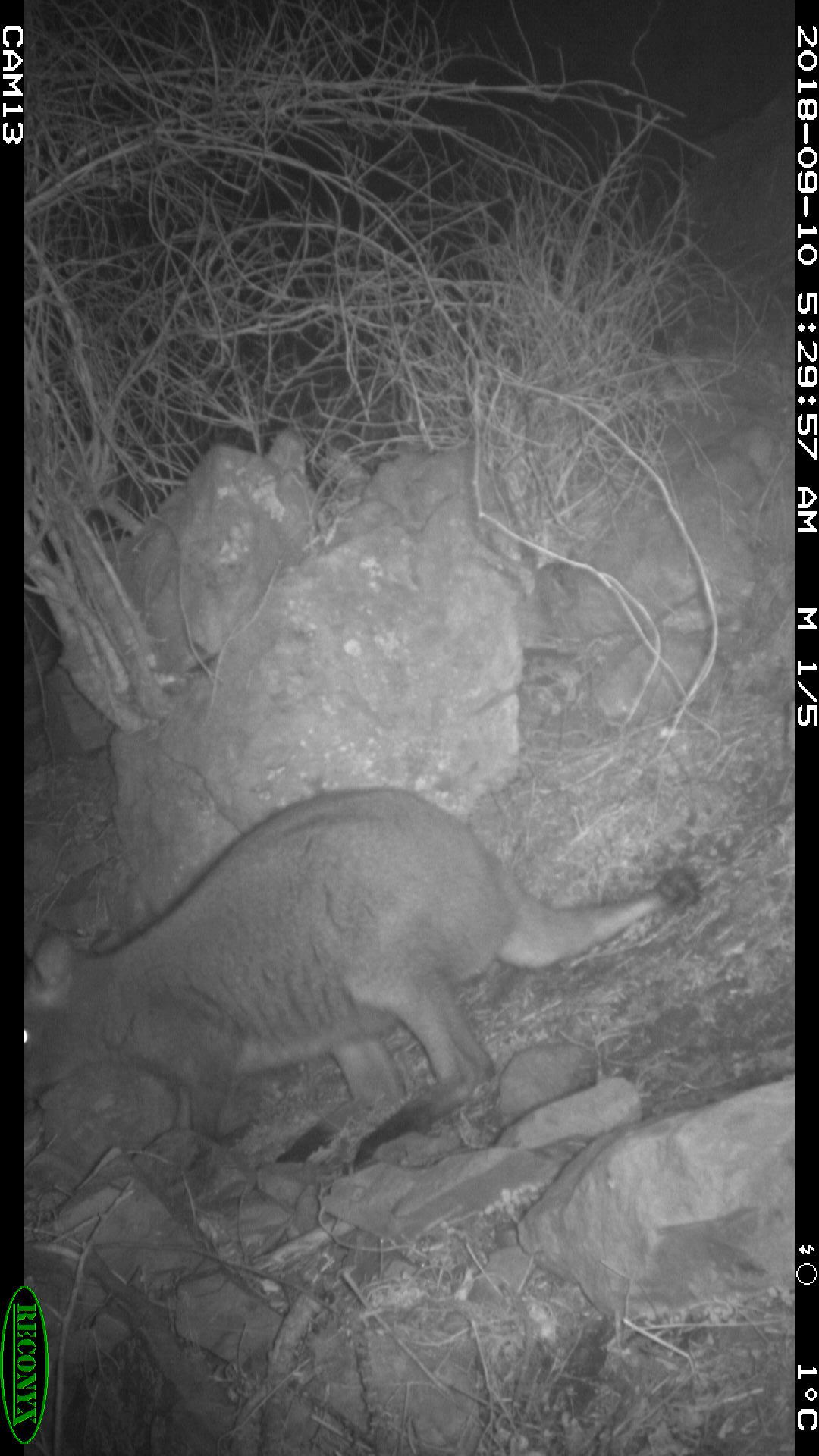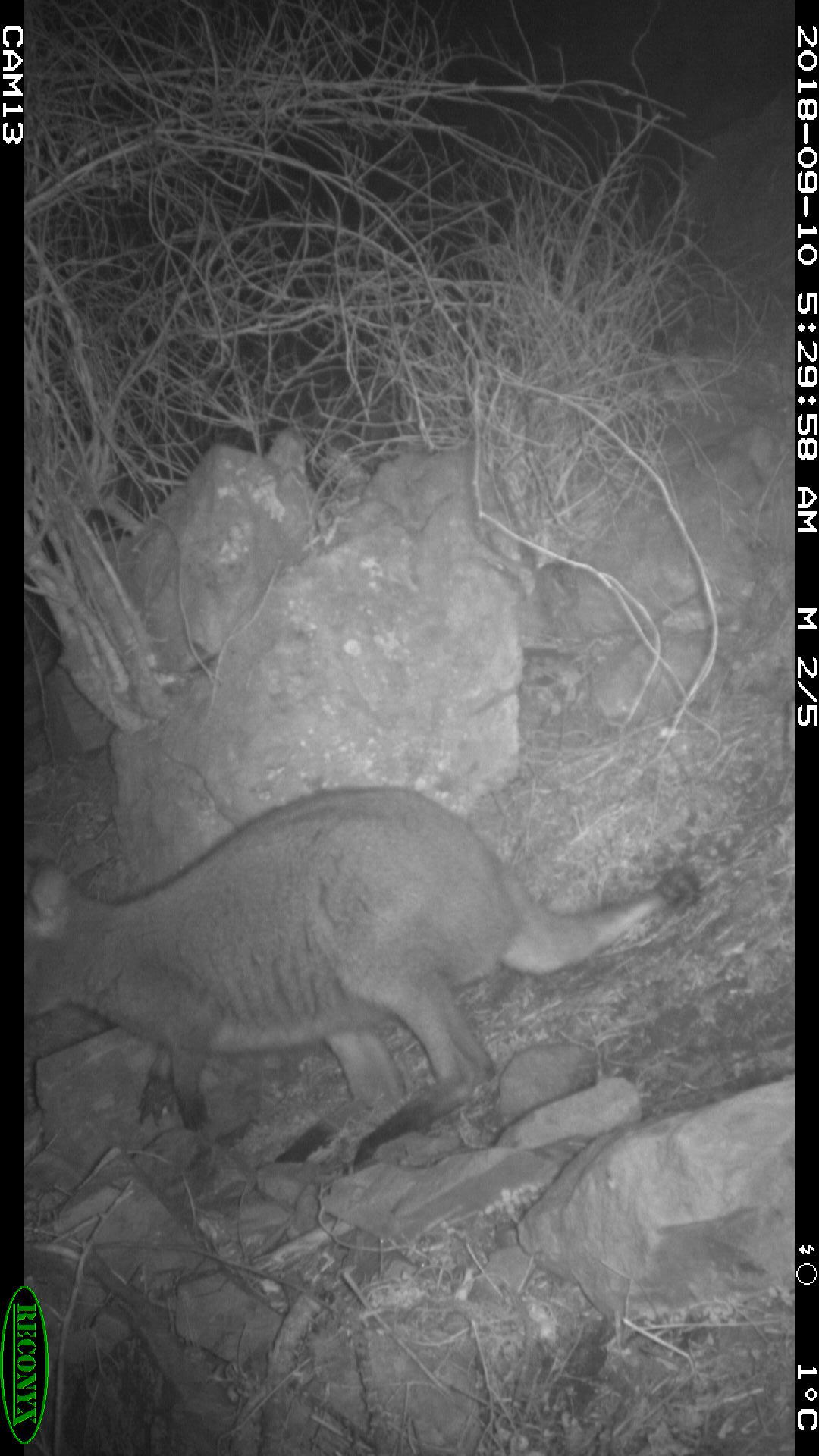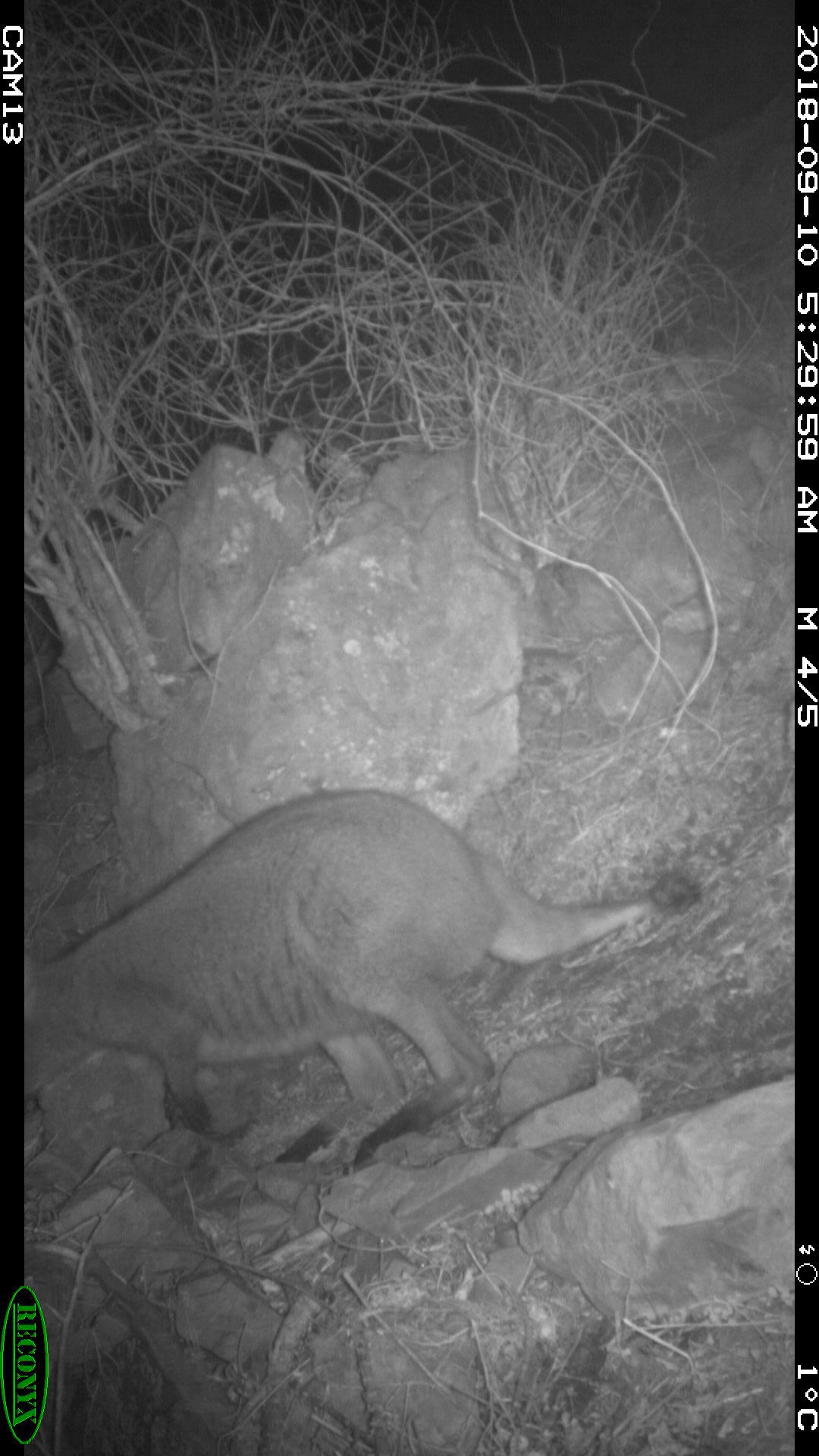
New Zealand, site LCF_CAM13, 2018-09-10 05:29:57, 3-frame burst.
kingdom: Animalia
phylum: Chordata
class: Mammalia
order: Diprotodontia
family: Macropodidae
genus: Notamacropus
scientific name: Notamacropus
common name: wallaby